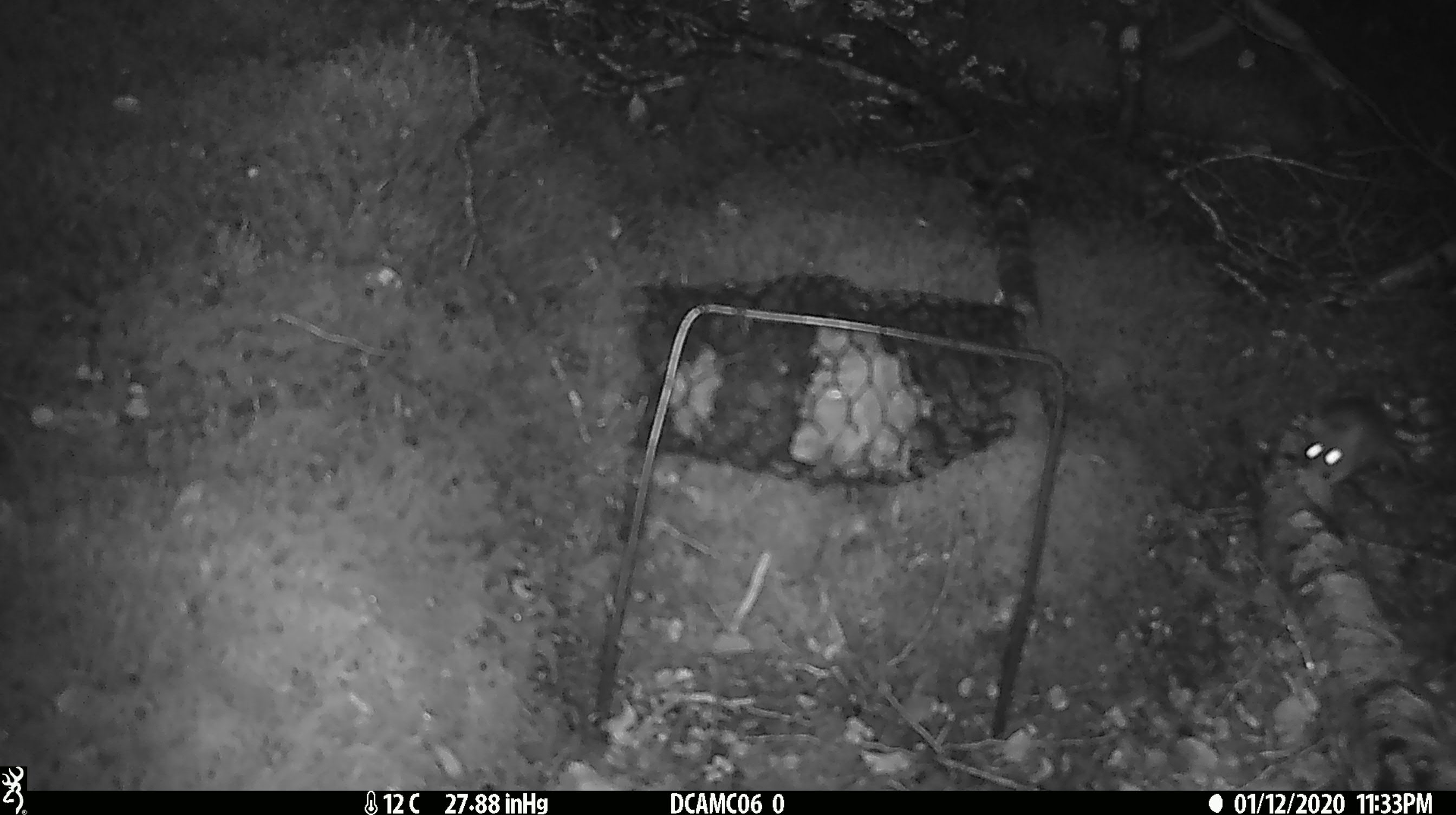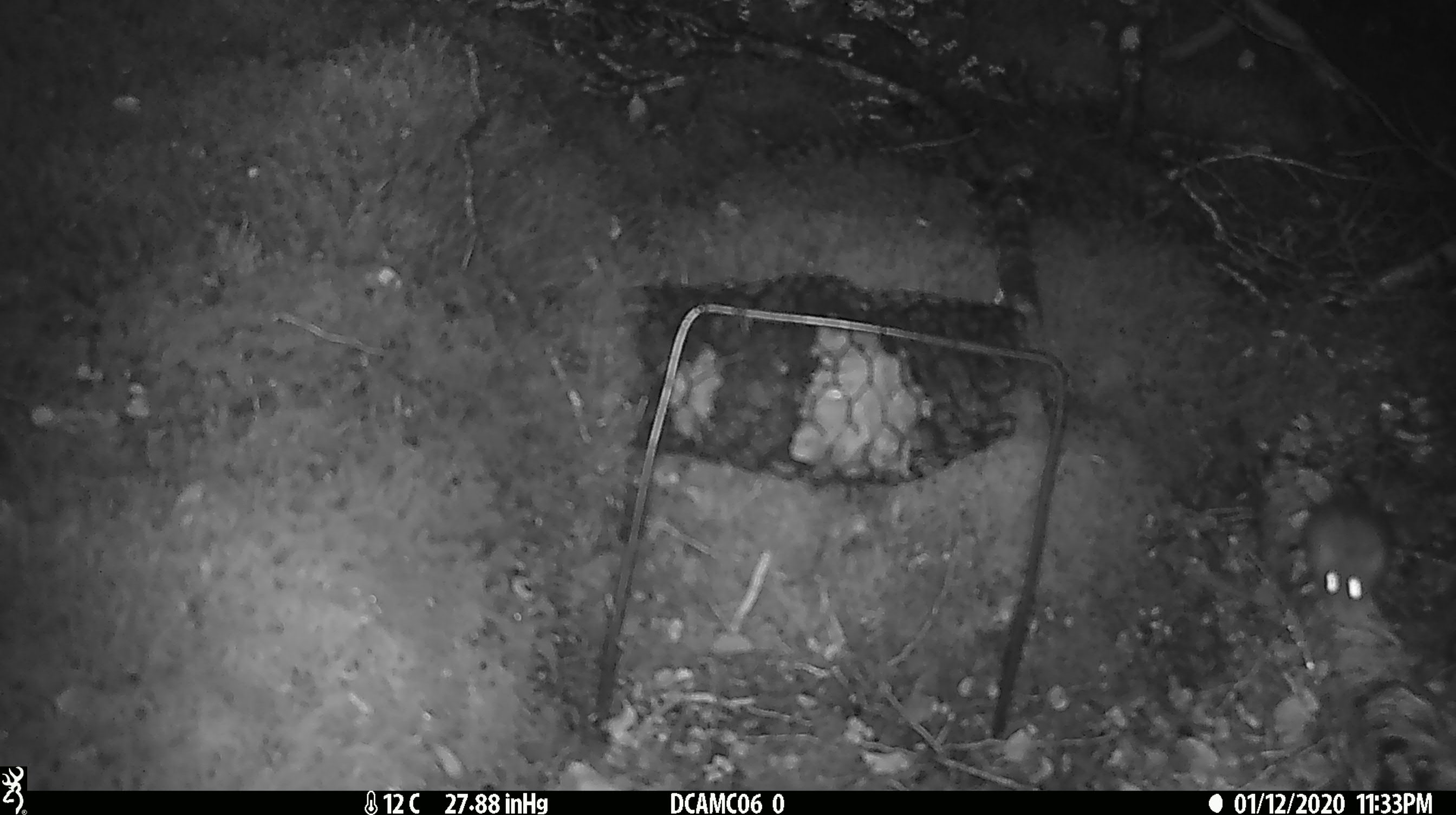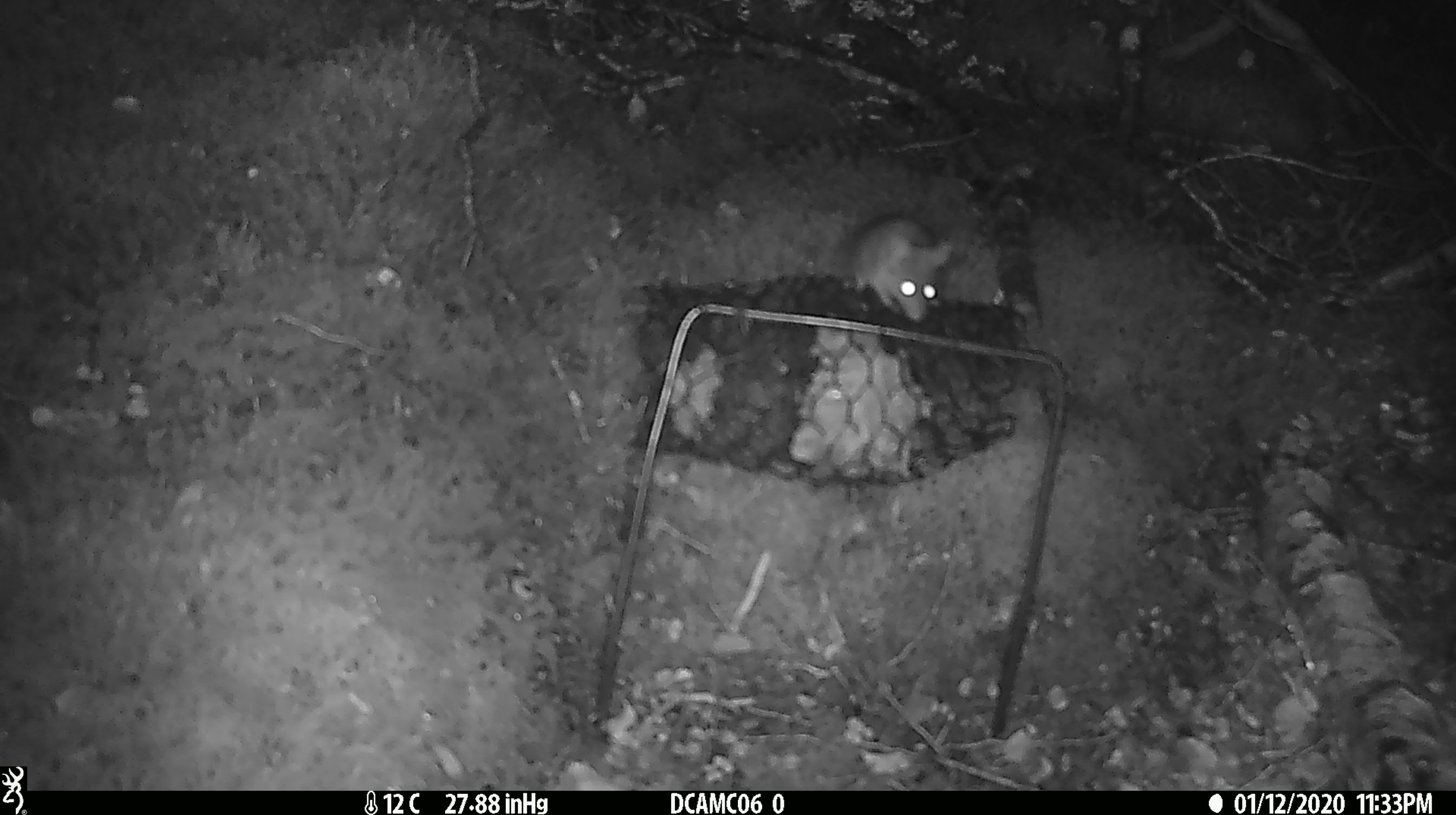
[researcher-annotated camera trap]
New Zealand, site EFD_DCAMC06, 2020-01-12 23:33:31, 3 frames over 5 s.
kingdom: Animalia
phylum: Chordata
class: Mammalia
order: Rodentia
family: Muridae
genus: Mus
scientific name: Mus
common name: mouse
Mouse (Mus).